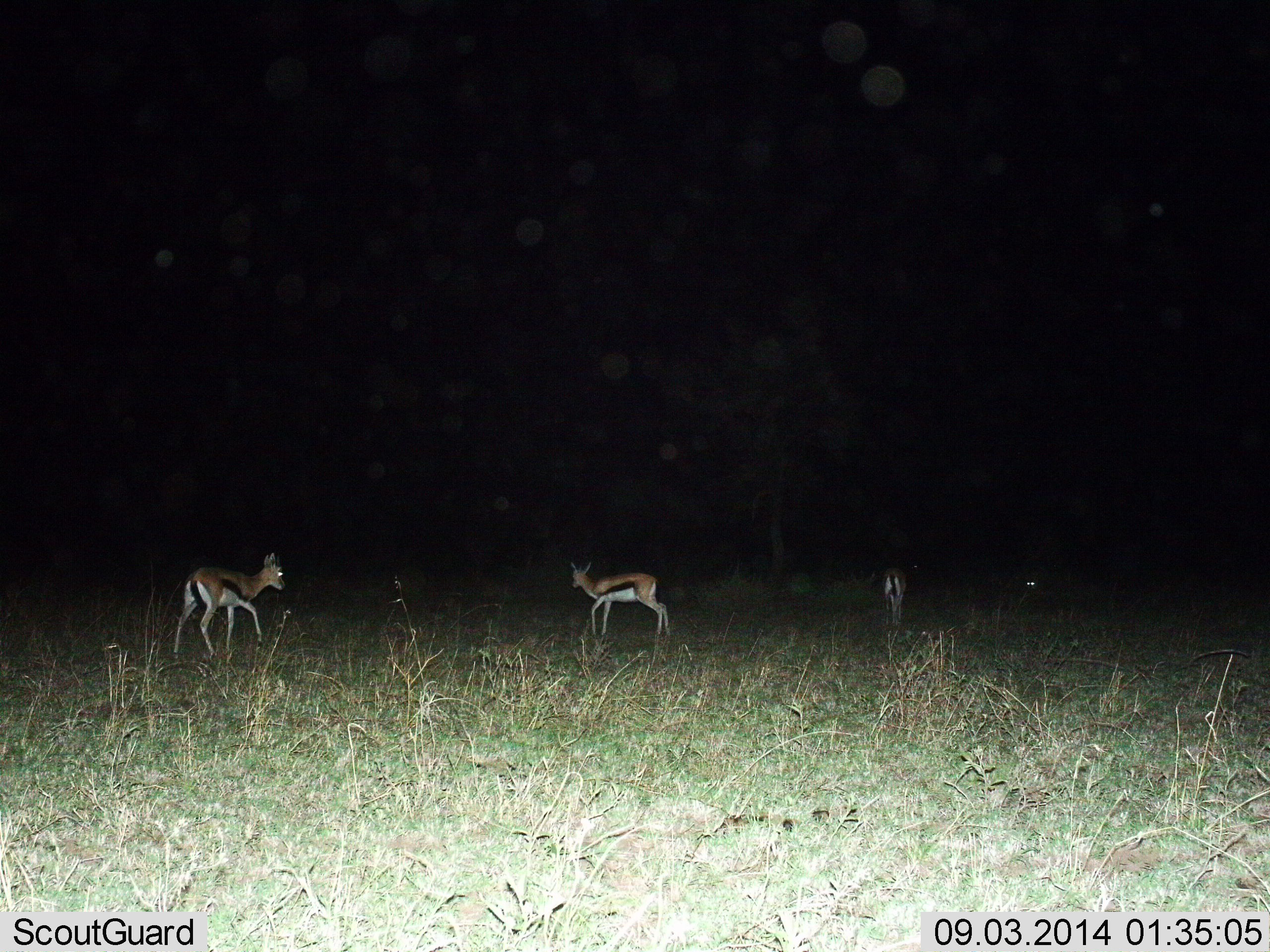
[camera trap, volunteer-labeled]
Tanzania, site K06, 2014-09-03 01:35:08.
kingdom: Animalia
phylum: Chordata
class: Mammalia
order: Artiodactyla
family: Bovidae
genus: Eudorcas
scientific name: Eudorcas thomsonii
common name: thomson's gazelle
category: gazellethomsons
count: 3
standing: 40%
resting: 0%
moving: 60%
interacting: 0%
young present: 0%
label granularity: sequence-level